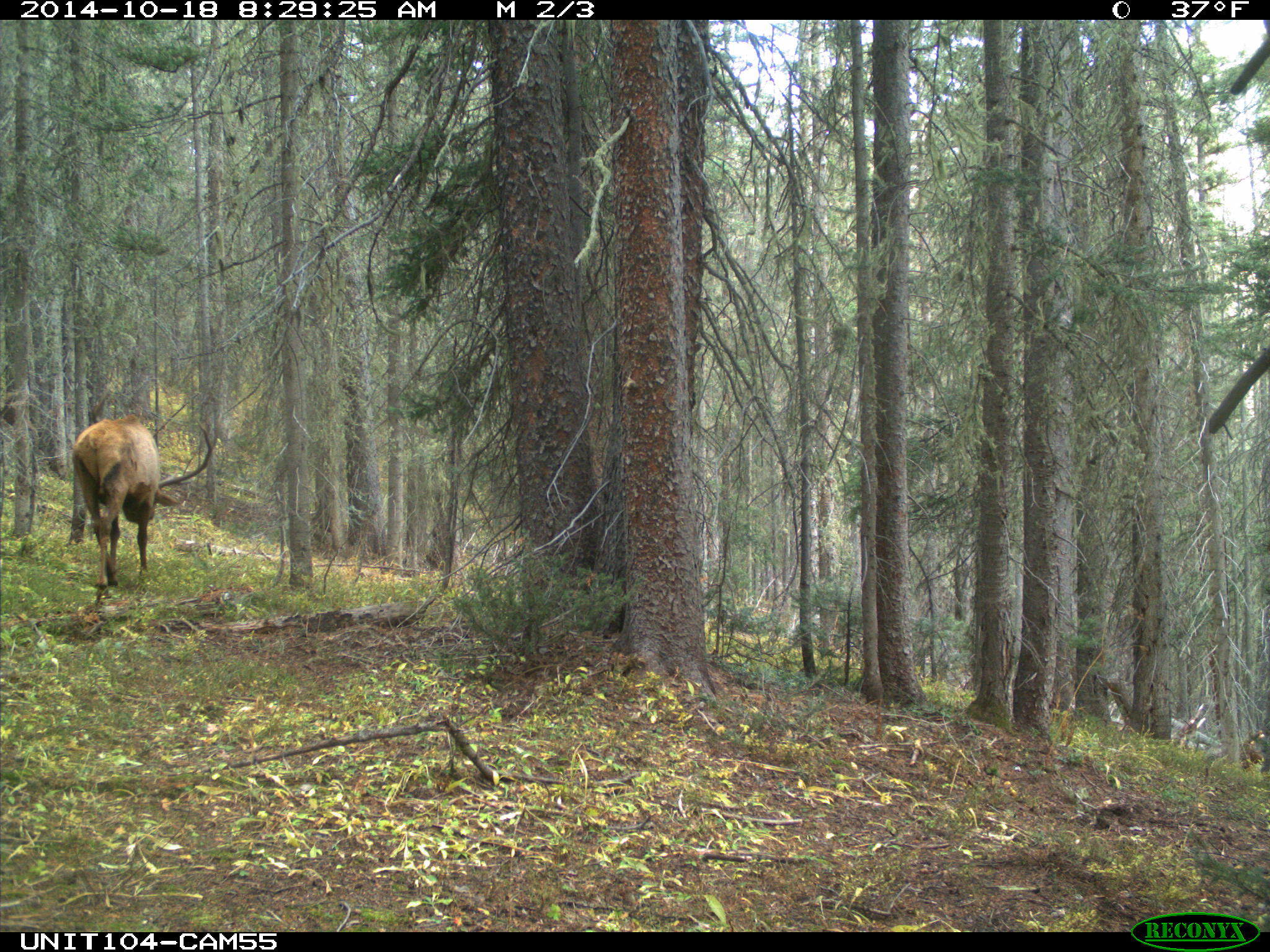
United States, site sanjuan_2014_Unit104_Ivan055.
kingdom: Animalia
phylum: Chordata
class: Mammalia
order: Artiodactyla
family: Cervidae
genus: Cervus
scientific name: Cervus elaphus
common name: red deer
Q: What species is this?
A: Cervus elaphus (red deer).